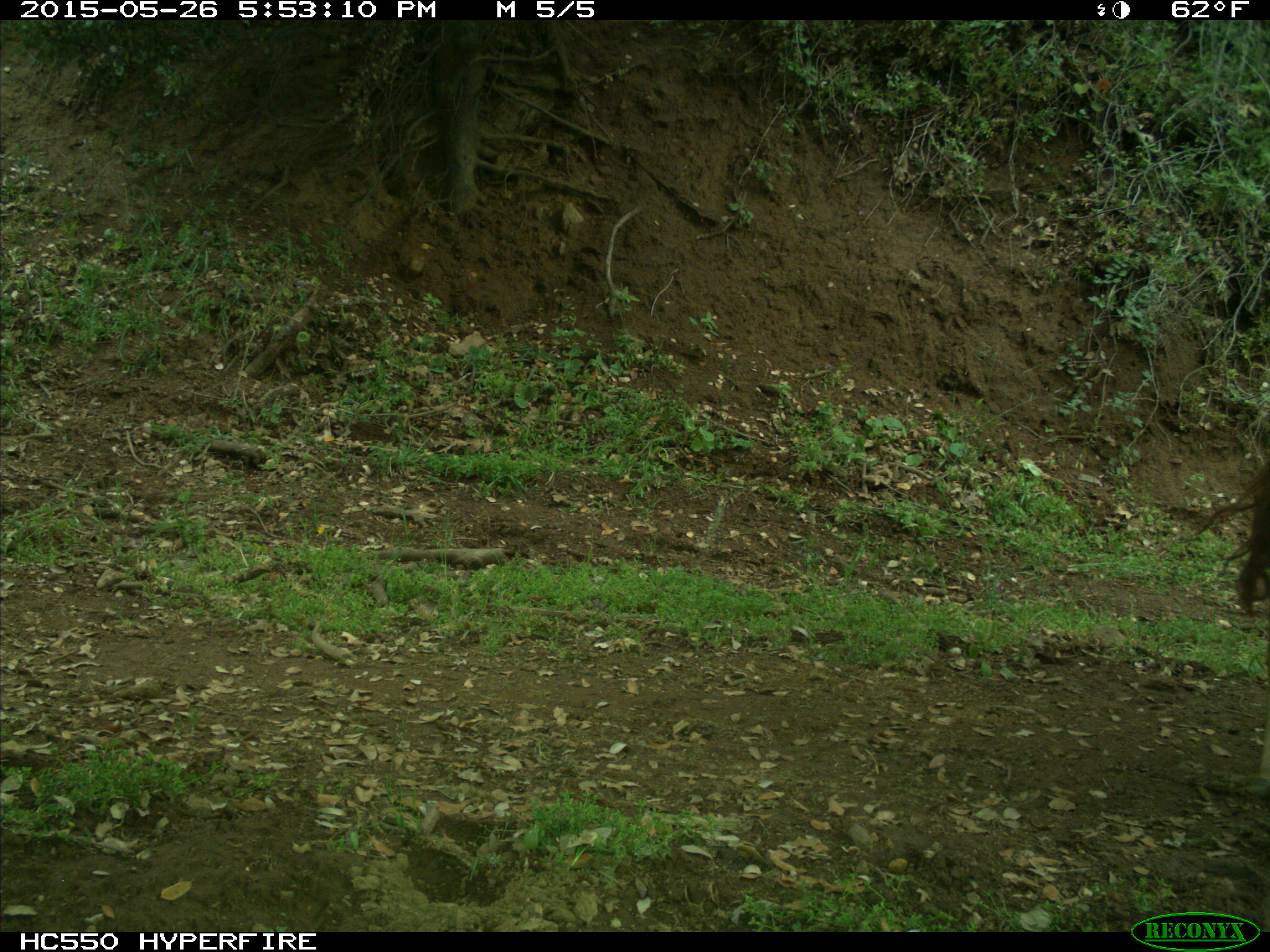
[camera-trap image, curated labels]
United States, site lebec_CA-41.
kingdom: Animalia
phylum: Chordata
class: Mammalia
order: Artiodactyla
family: Bovidae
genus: Bos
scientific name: Bos taurus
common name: domestic cow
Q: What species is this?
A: Bos taurus (domestic cow).